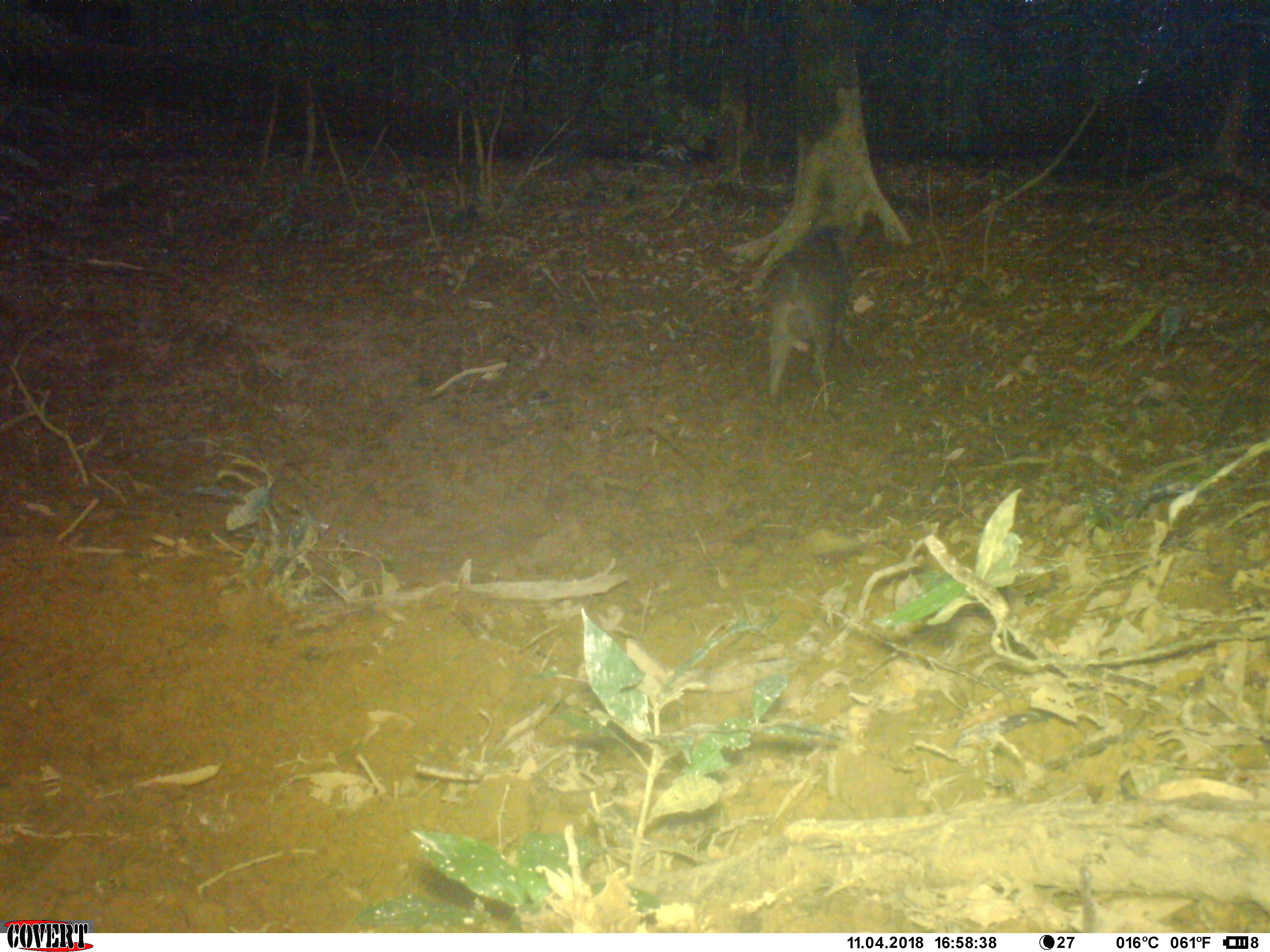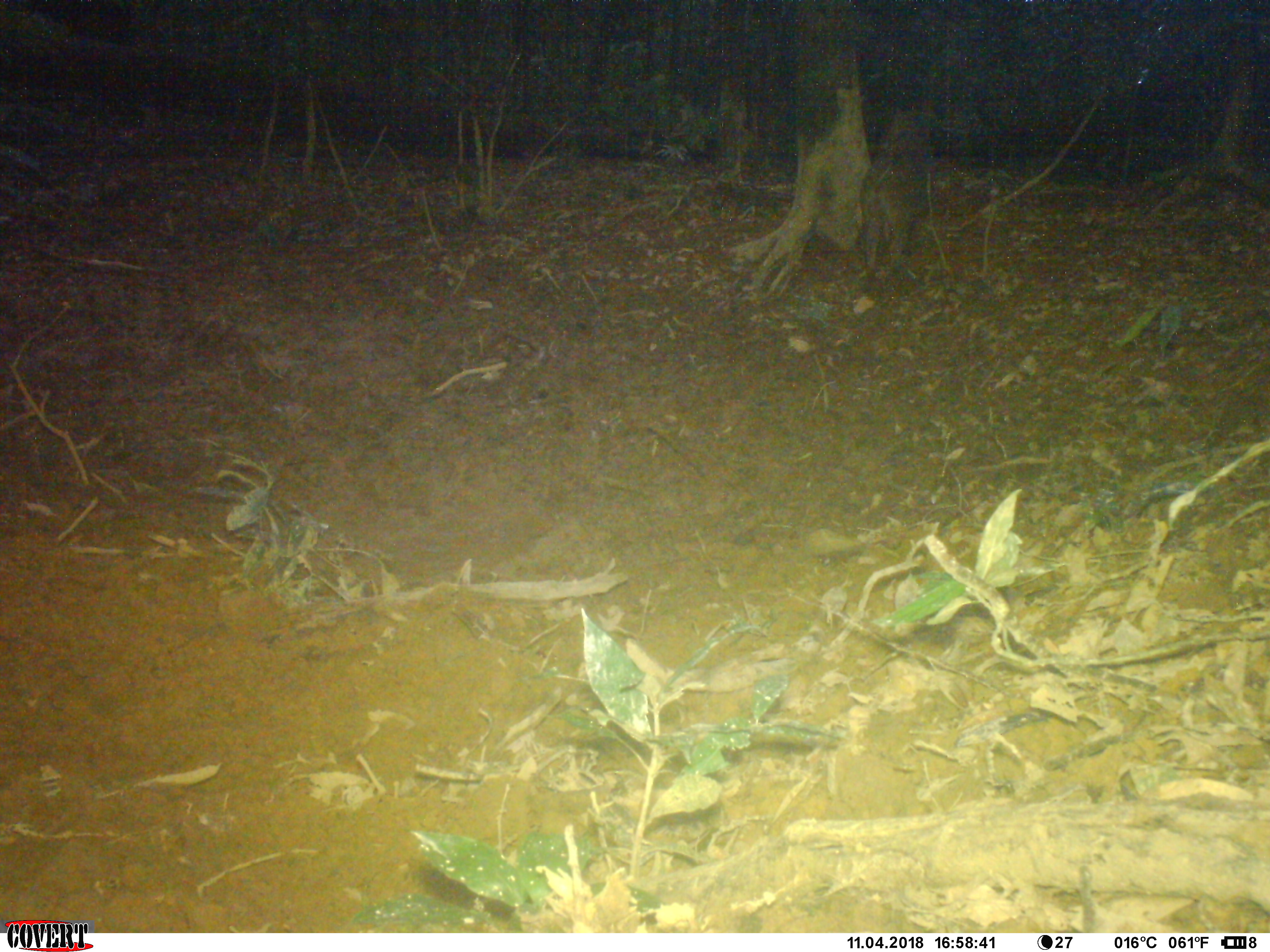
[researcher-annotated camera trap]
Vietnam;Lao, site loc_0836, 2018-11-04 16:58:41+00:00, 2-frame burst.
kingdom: Animalia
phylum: Chordata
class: Mammalia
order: Artiodactyla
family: Suidae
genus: Sus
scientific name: Sus scrofa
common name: eurasian wild pig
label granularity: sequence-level